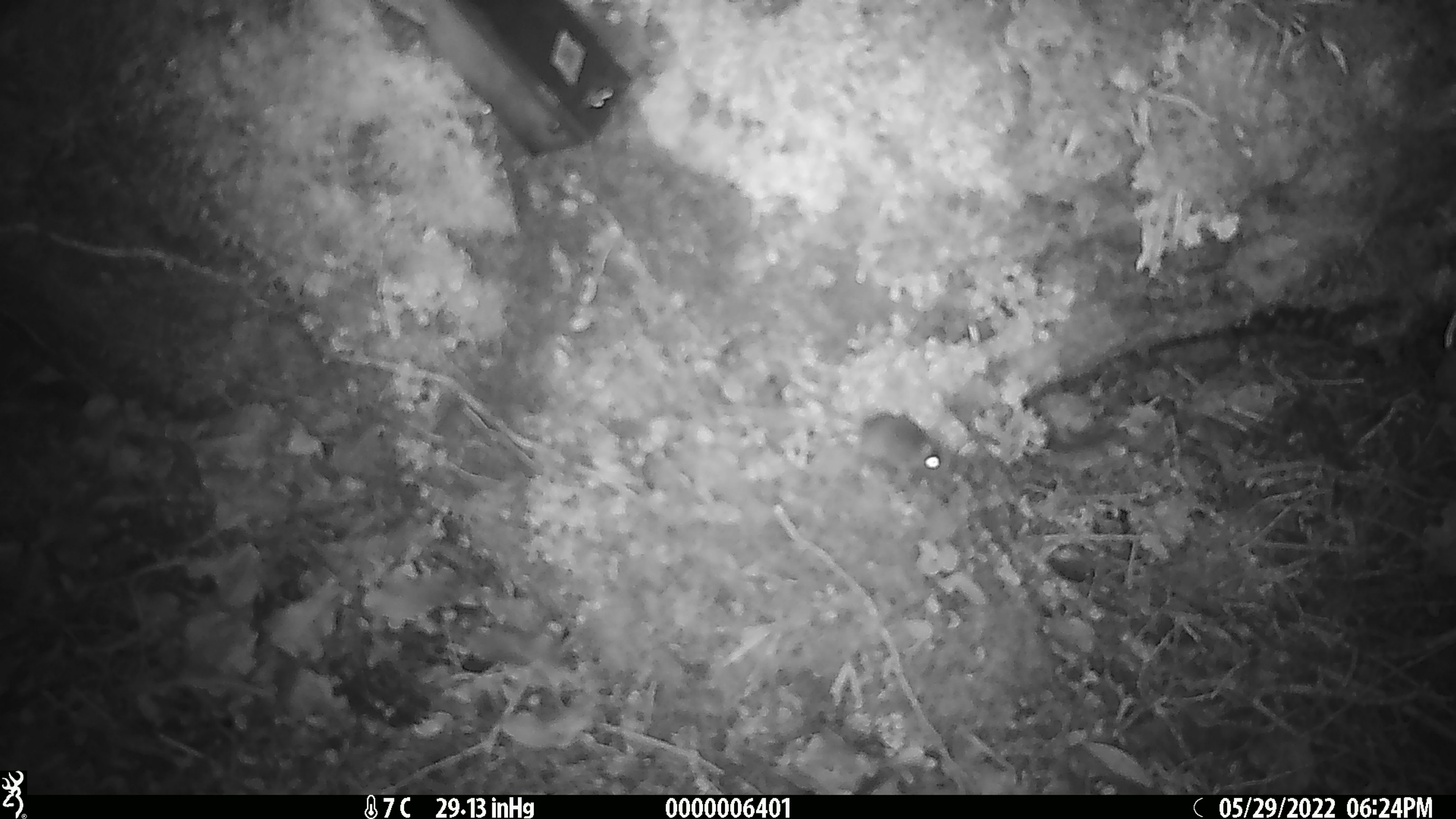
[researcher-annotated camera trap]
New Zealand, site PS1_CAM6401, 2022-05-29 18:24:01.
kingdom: Animalia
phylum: Chordata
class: Mammalia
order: Rodentia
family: Muridae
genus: Mus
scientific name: Mus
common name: mouse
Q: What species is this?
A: Mouse (Mus).